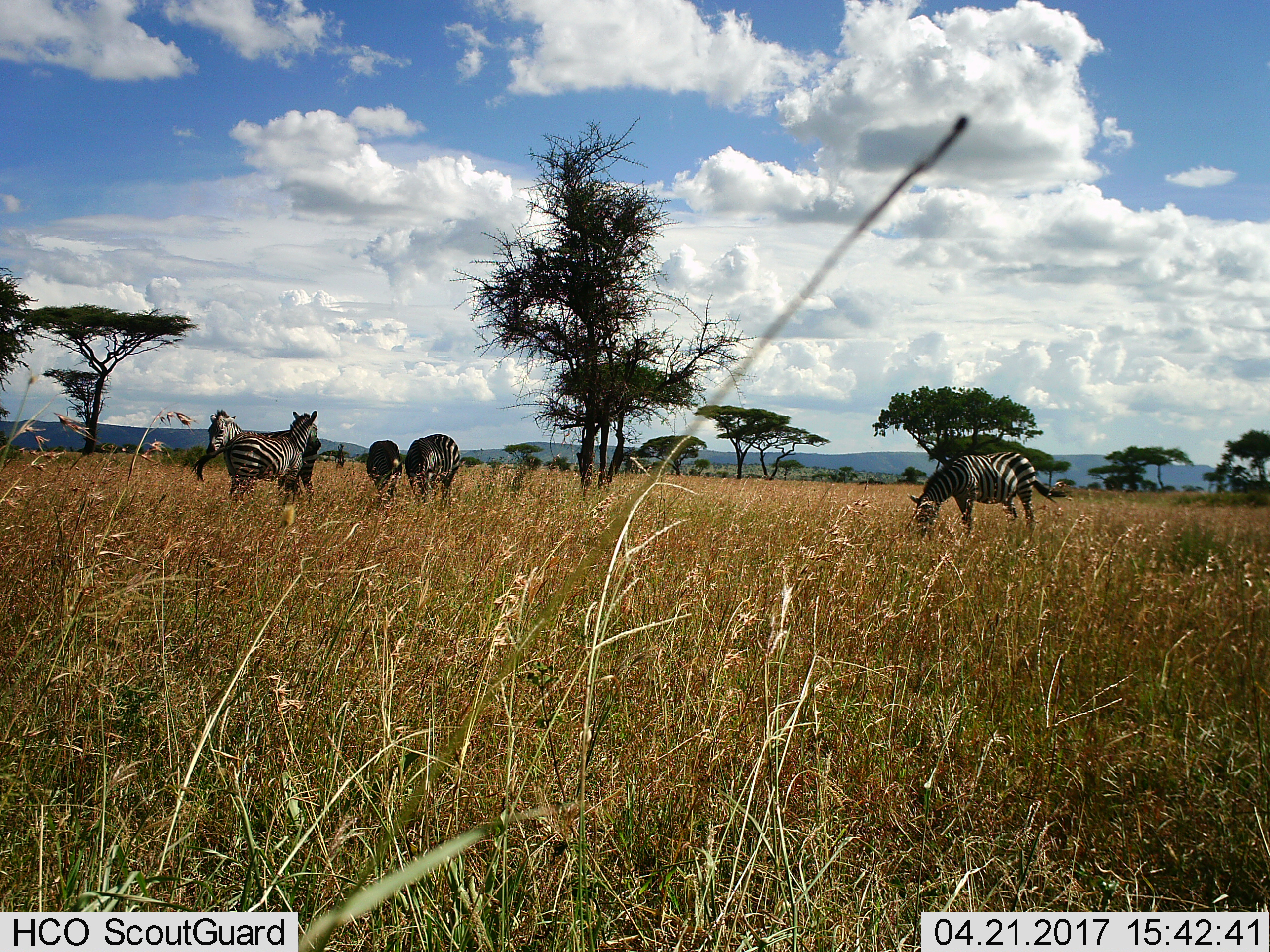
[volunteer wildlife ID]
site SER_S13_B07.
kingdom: Animalia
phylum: Chordata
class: Mammalia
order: Perissodactyla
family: Equidae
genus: Equus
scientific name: Equus quagga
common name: plains zebra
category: zebraplains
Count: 5.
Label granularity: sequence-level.